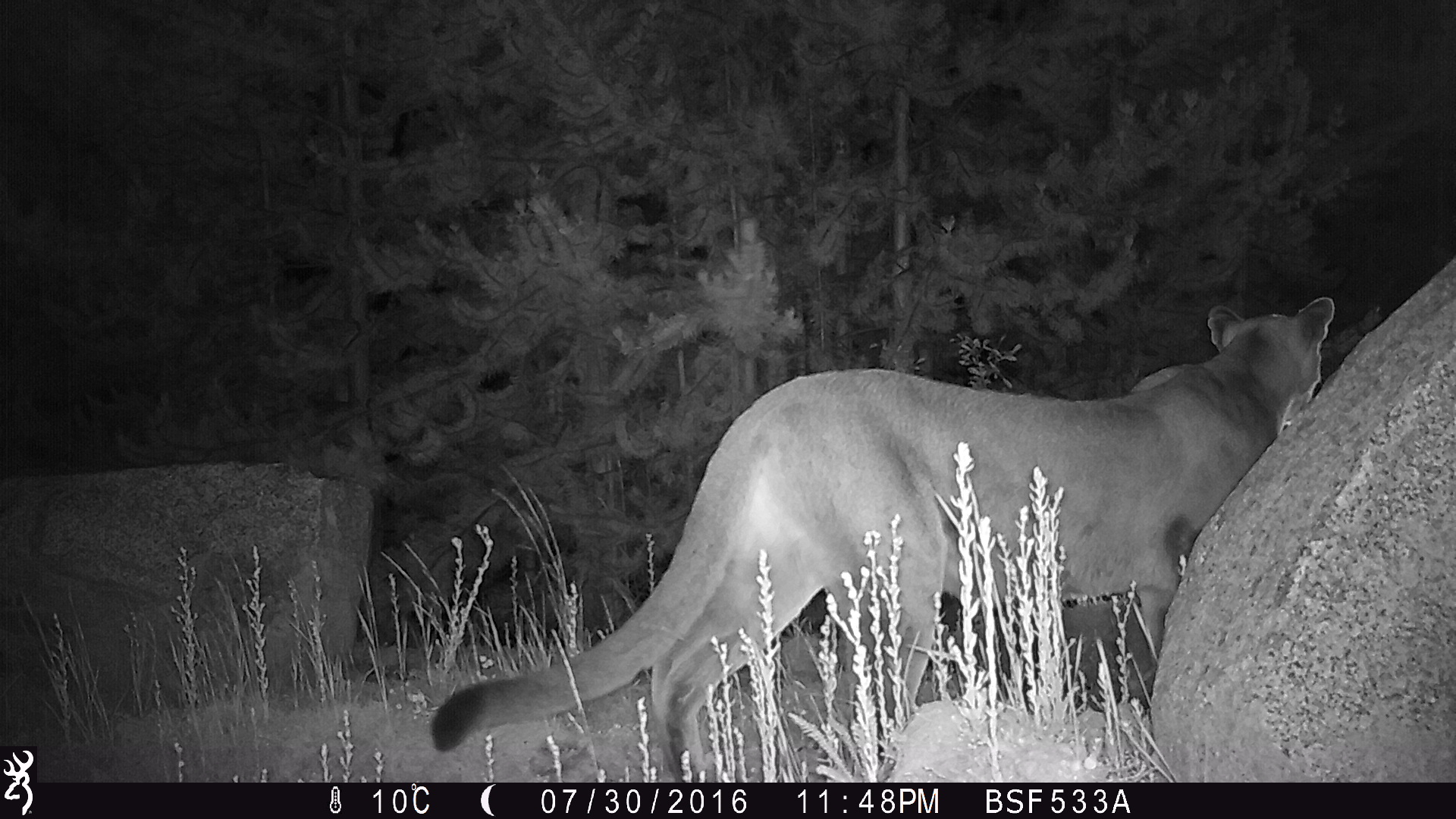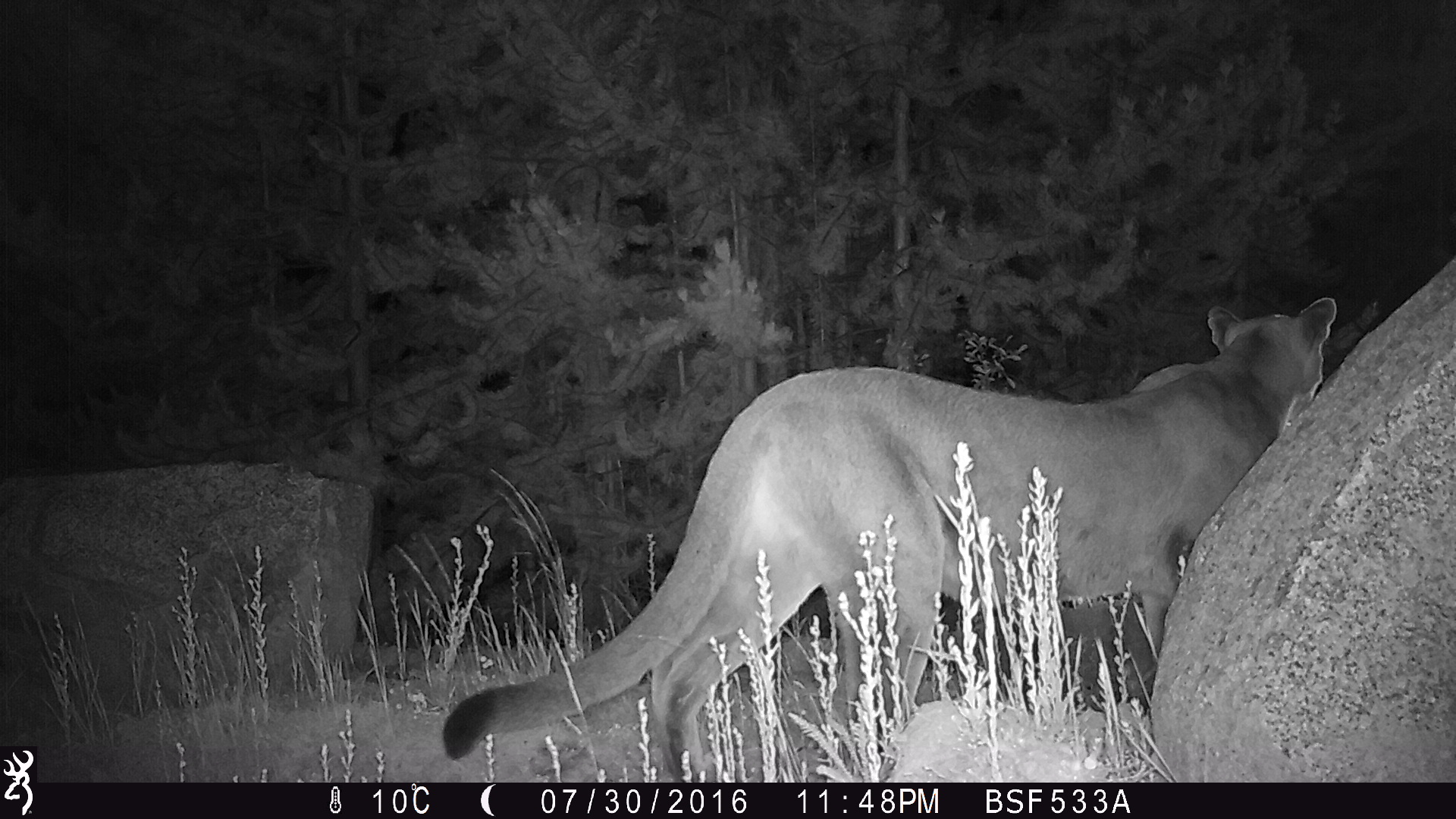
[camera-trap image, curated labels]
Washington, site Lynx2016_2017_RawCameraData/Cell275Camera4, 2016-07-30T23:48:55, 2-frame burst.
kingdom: Animalia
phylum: Chordata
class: Mammalia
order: Carnivora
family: Felidae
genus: Puma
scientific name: Puma concolor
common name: mountain lion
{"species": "Puma concolor (mountain lion)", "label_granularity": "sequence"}